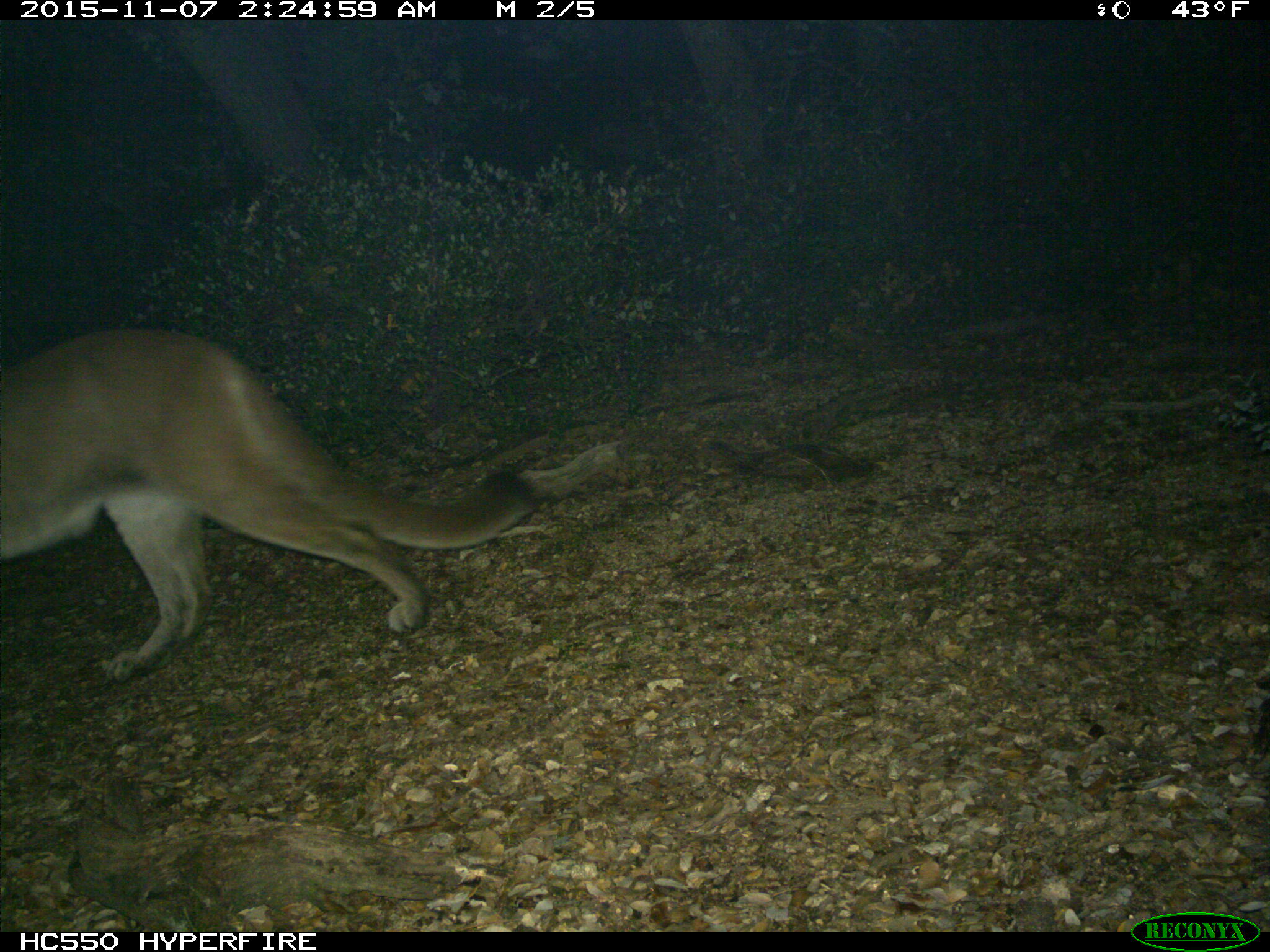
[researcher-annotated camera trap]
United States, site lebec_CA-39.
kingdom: Animalia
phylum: Chordata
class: Mammalia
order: Carnivora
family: Felidae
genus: Puma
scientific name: Puma concolor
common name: mountain lion